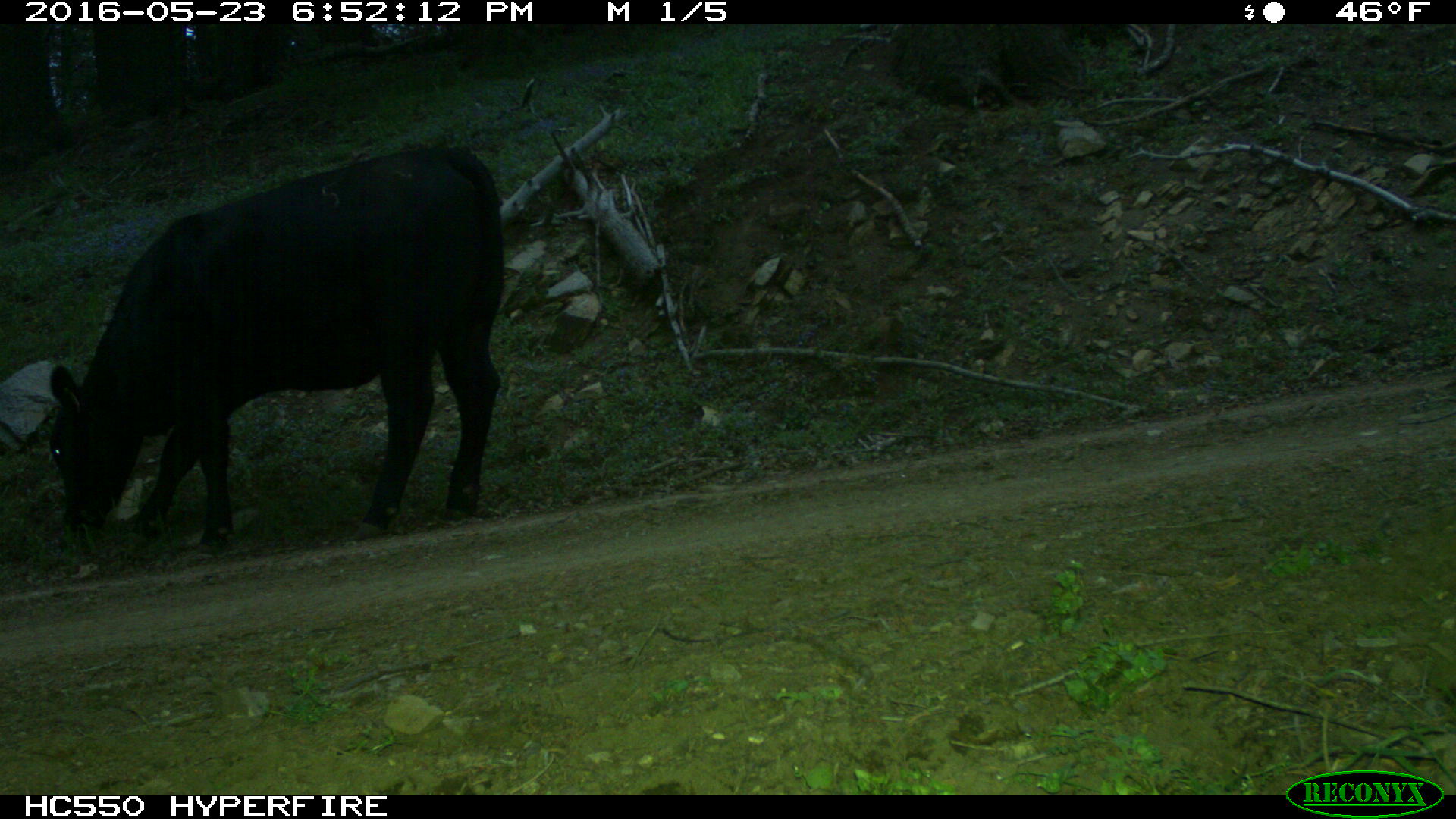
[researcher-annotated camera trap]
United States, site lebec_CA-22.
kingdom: Animalia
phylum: Chordata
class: Mammalia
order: Artiodactyla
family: Bovidae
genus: Bos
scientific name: Bos taurus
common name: domestic cow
Bos taurus (domestic cow).